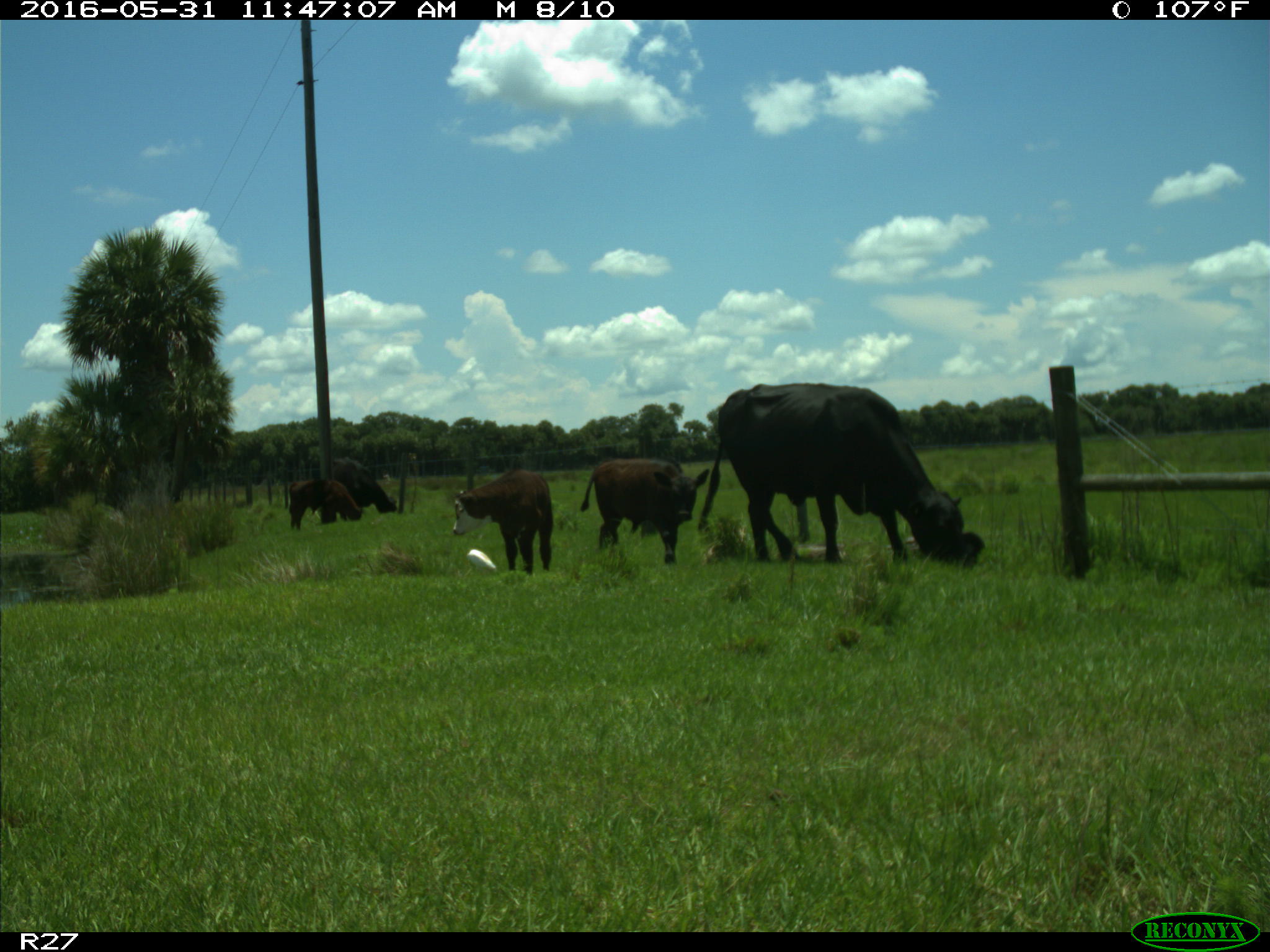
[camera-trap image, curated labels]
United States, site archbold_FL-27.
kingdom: Animalia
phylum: Chordata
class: Mammalia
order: Artiodactyla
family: Bovidae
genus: Bos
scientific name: Bos taurus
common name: domestic cow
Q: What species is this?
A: Bos taurus (domestic cow).